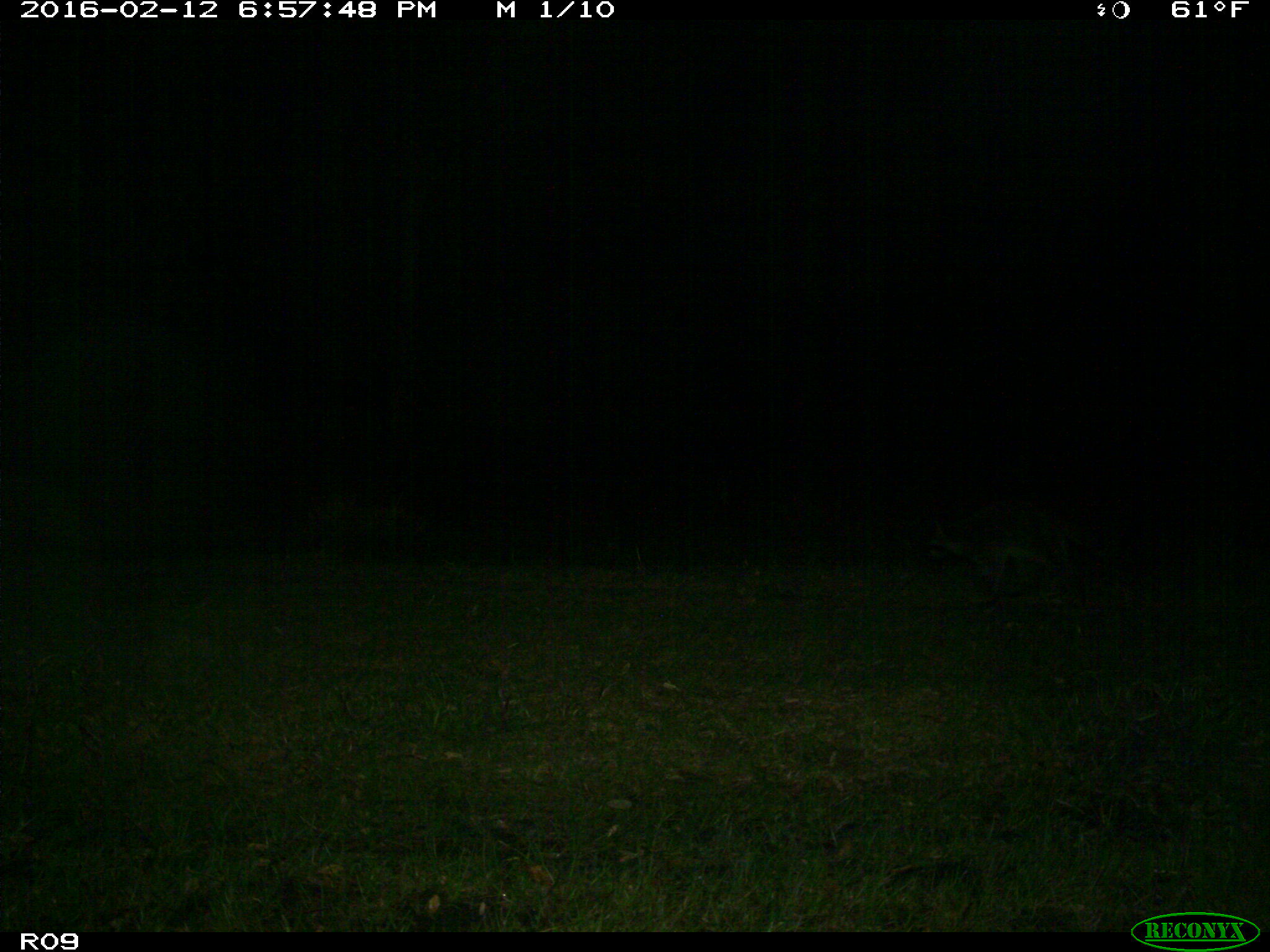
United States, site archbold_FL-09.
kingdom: Animalia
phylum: Chordata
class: Mammalia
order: Carnivora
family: Procyonidae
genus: Procyon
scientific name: Procyon lotor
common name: common raccoon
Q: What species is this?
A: Procyon lotor (common raccoon).